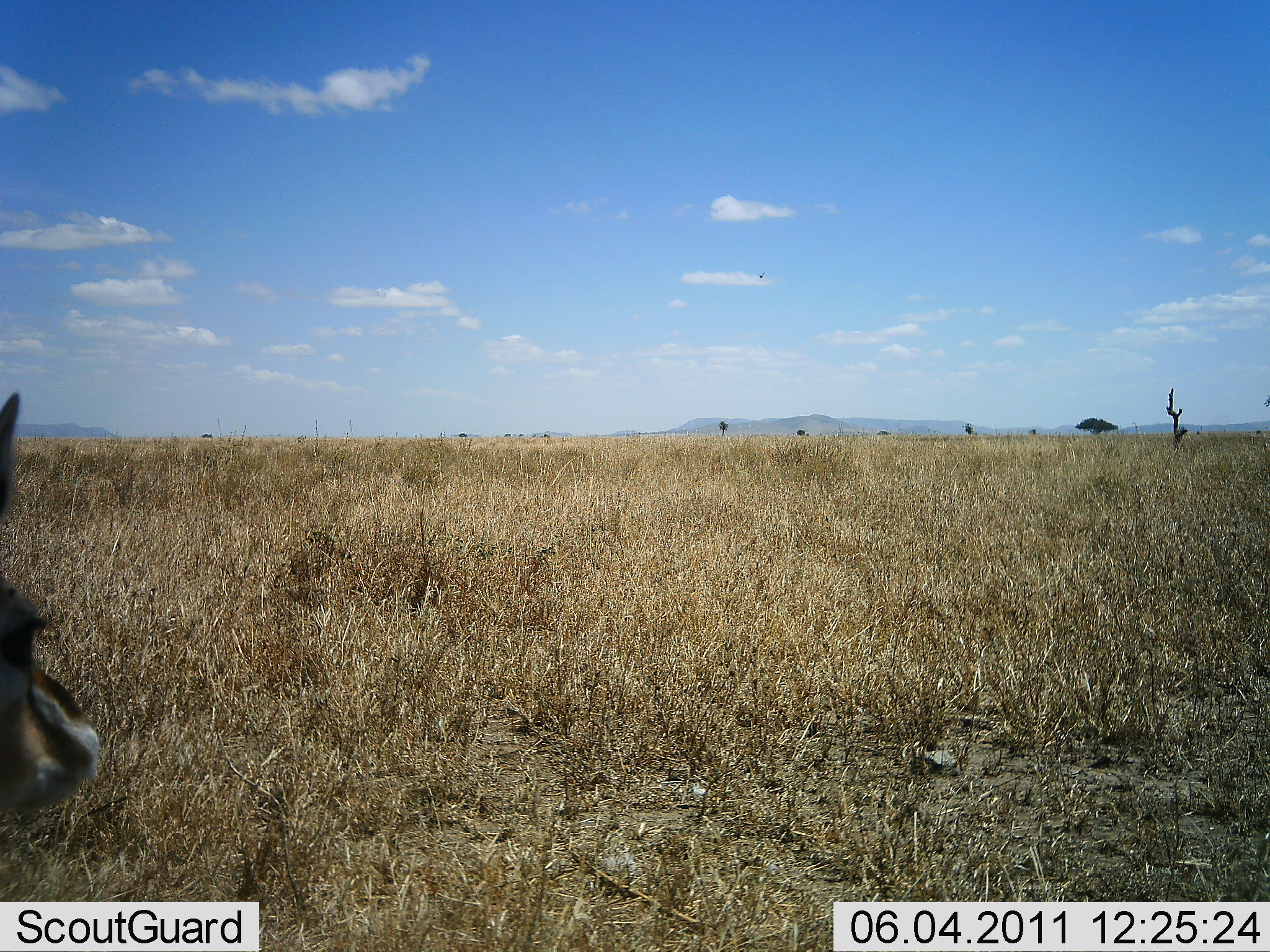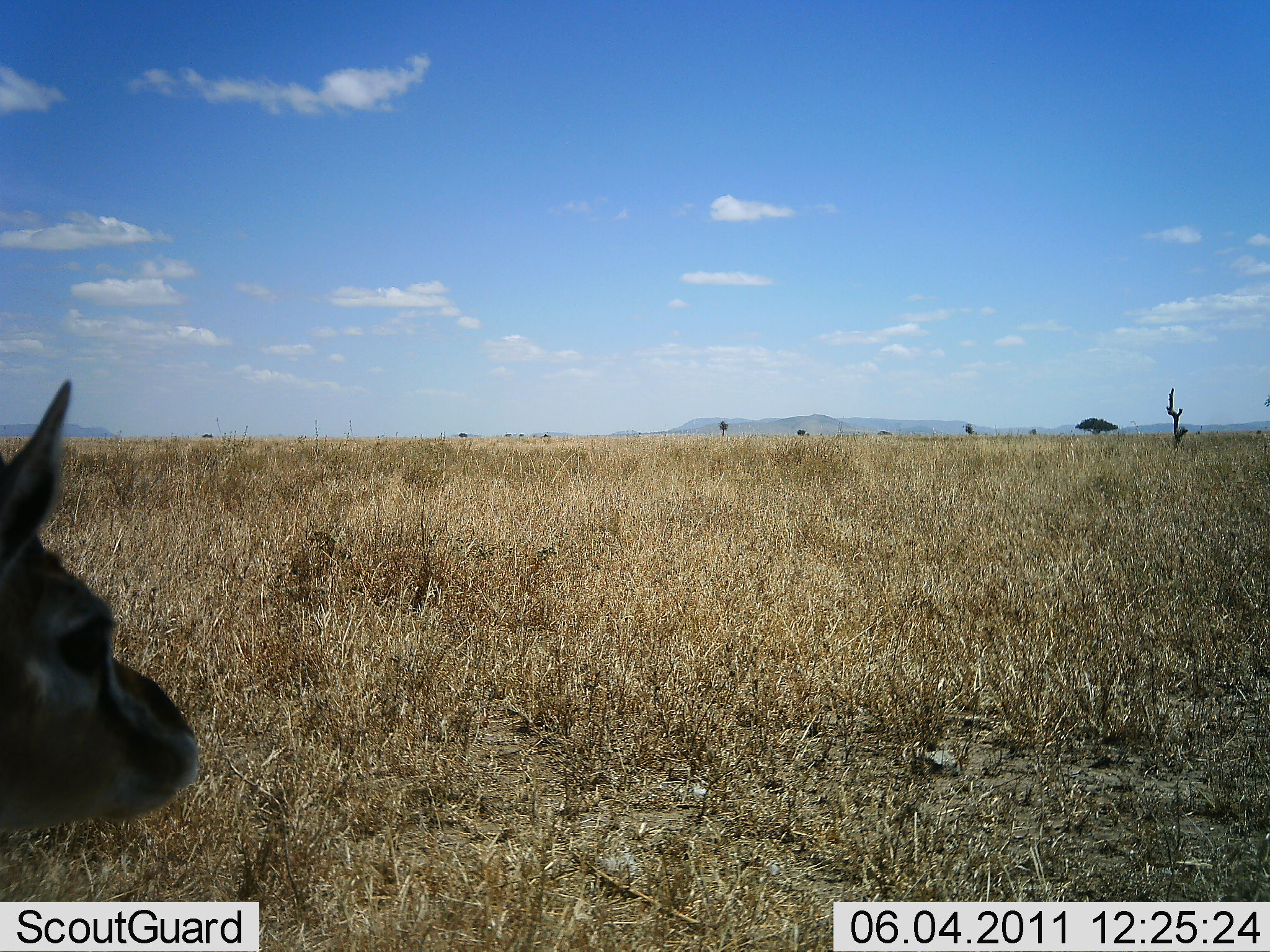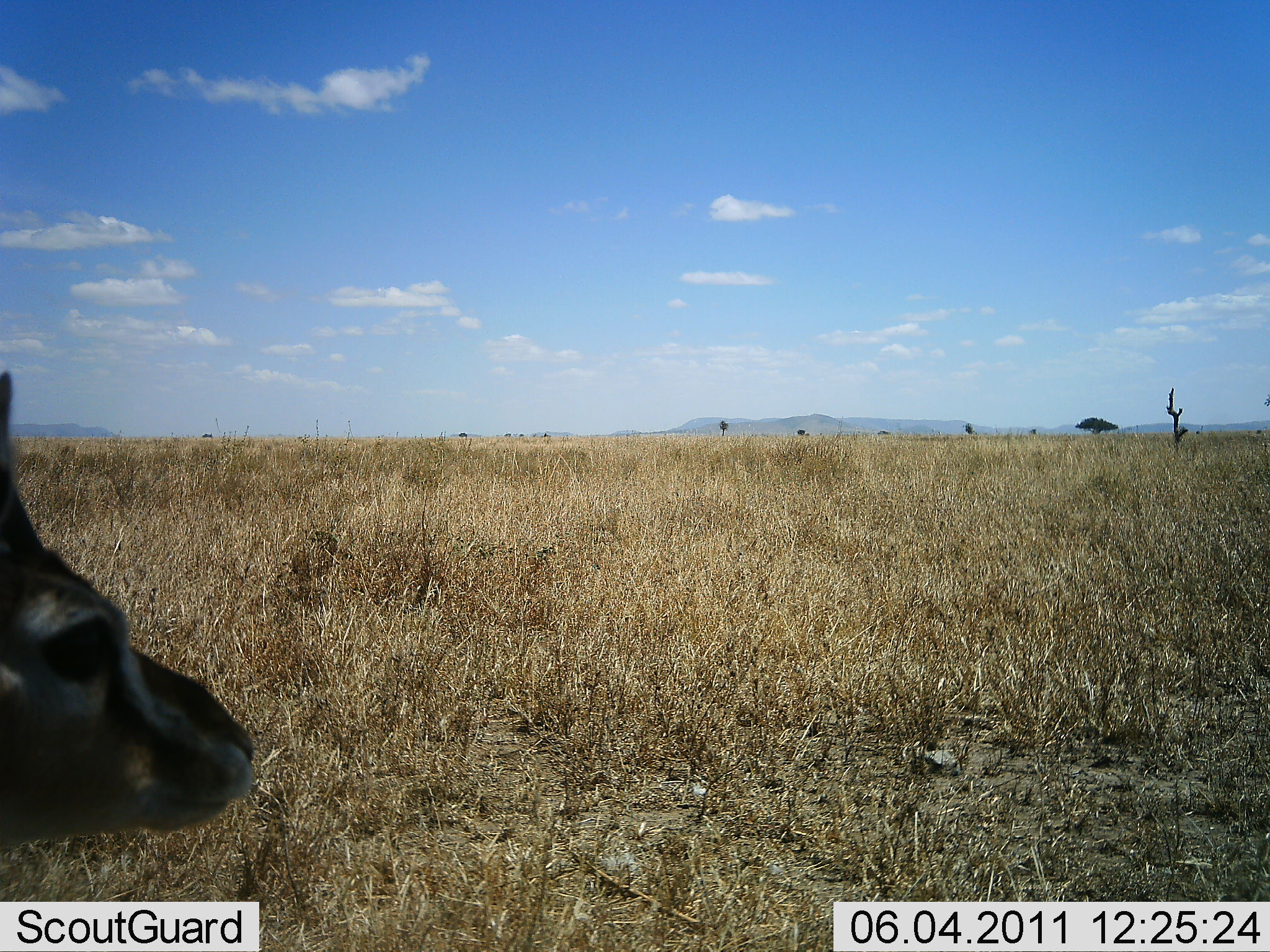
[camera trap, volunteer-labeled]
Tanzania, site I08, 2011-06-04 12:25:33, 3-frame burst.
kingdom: Animalia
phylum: Chordata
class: Mammalia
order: Artiodactyla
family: Bovidae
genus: Eudorcas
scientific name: Eudorcas thomsonii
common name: thomson's gazelle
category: gazellethomsons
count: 1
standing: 100%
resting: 0%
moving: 10%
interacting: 0%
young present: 0%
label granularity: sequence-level